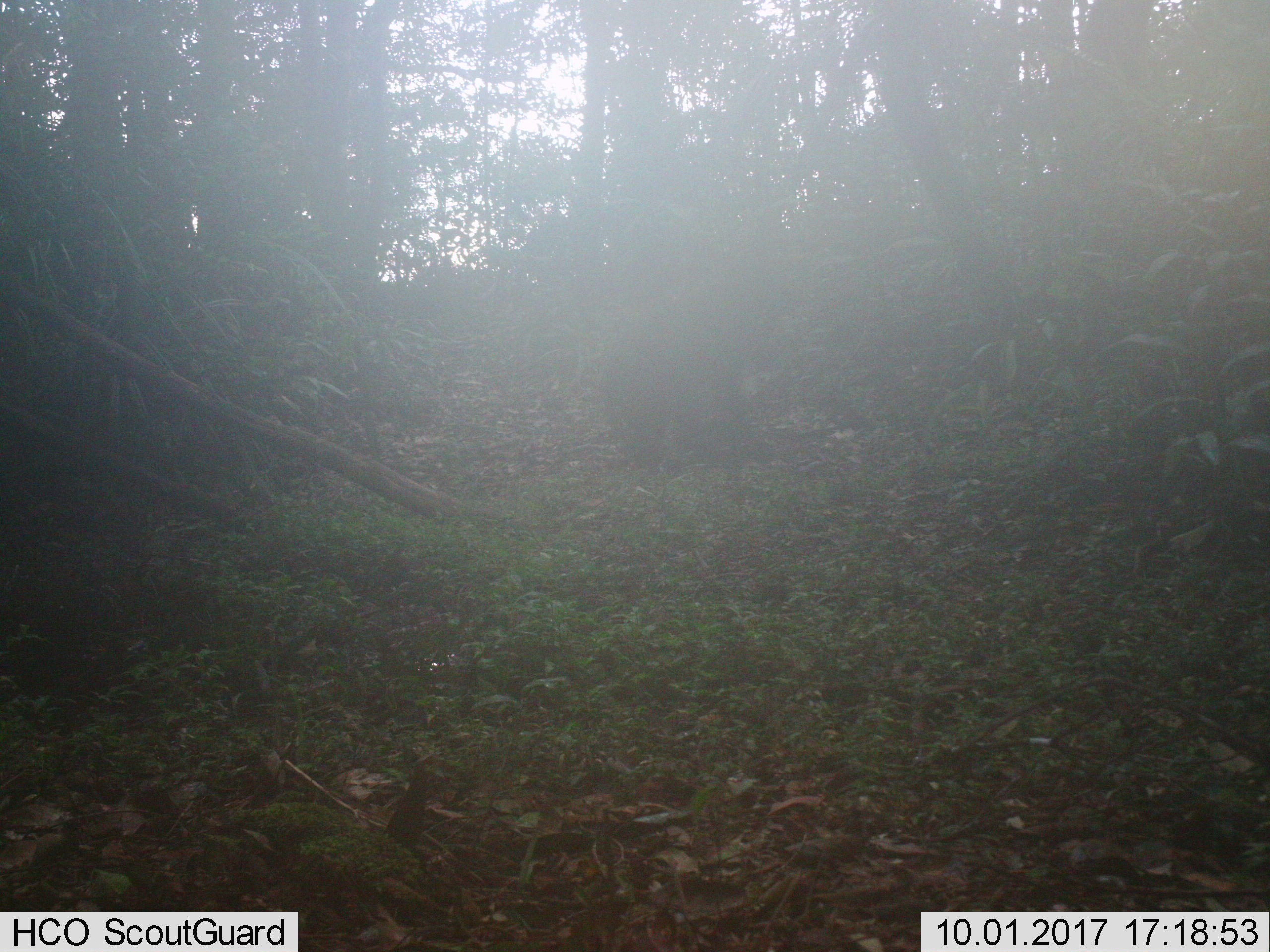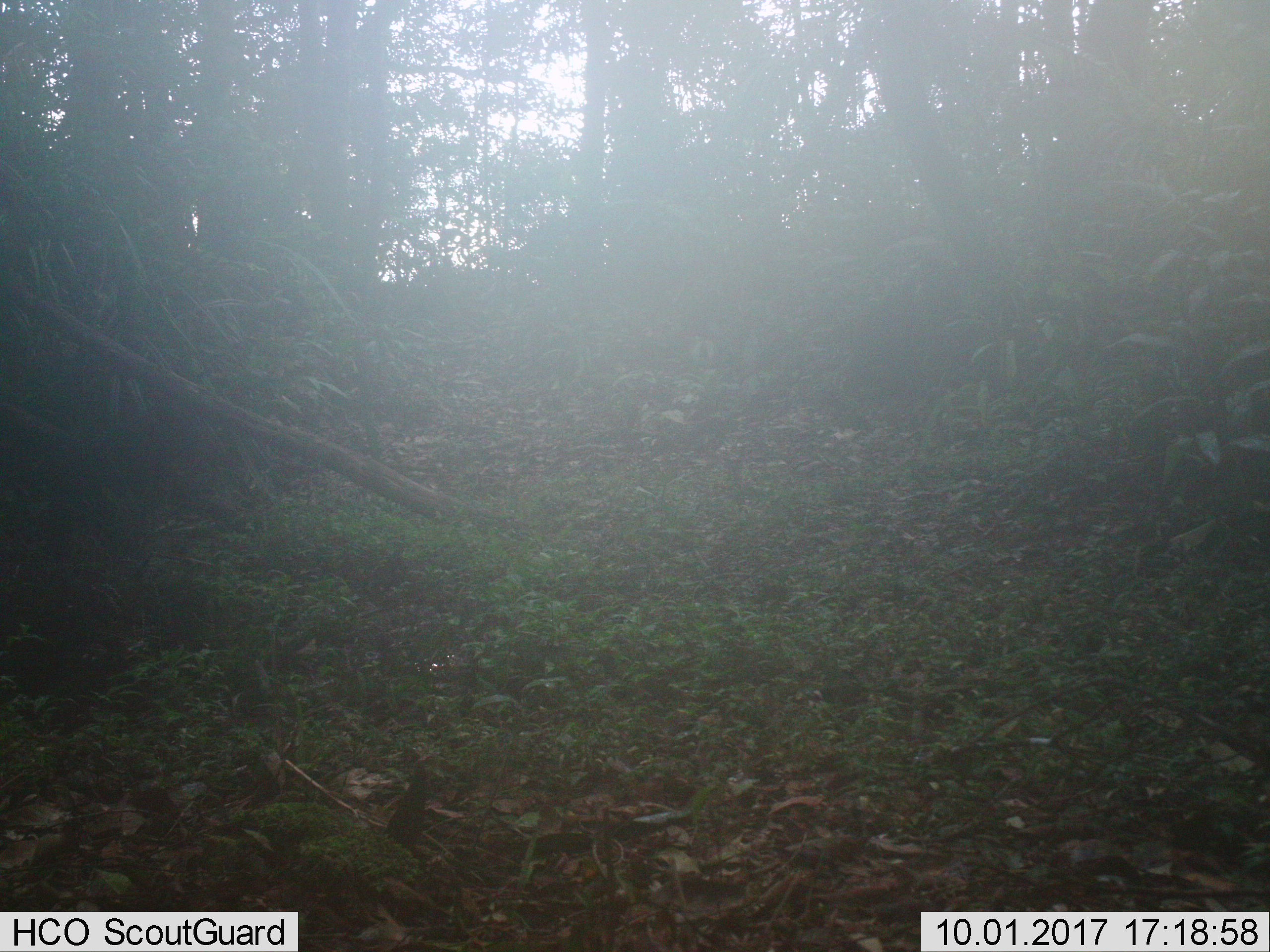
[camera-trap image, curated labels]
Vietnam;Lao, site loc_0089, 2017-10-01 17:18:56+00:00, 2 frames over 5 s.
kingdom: Animalia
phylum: Chordata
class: Mammalia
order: Artiodactyla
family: Suidae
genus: Sus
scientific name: Sus scrofa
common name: eurasian wild pig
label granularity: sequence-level